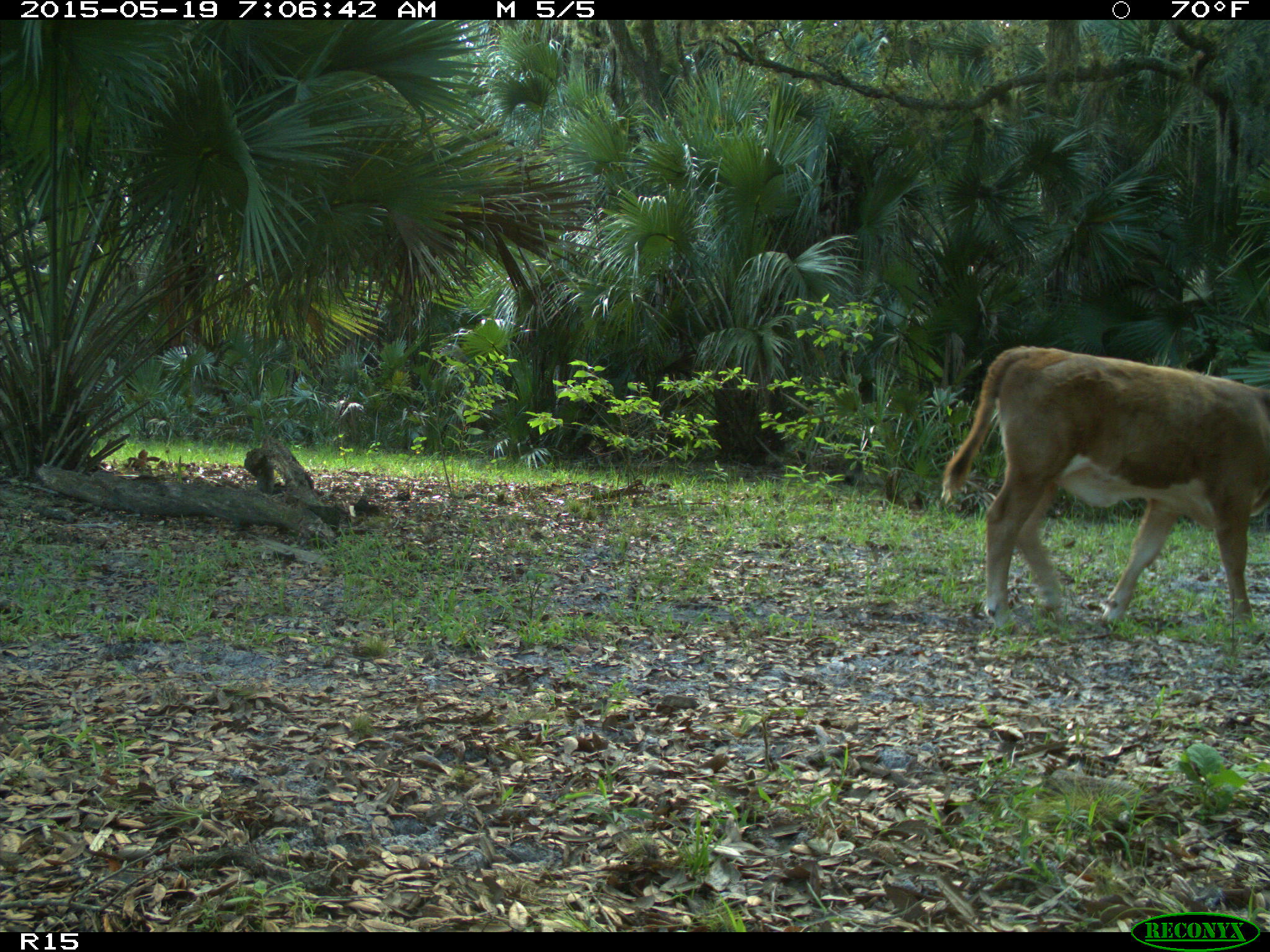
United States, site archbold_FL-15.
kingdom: Animalia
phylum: Chordata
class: Mammalia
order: Artiodactyla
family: Bovidae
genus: Bos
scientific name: Bos taurus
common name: domestic cow